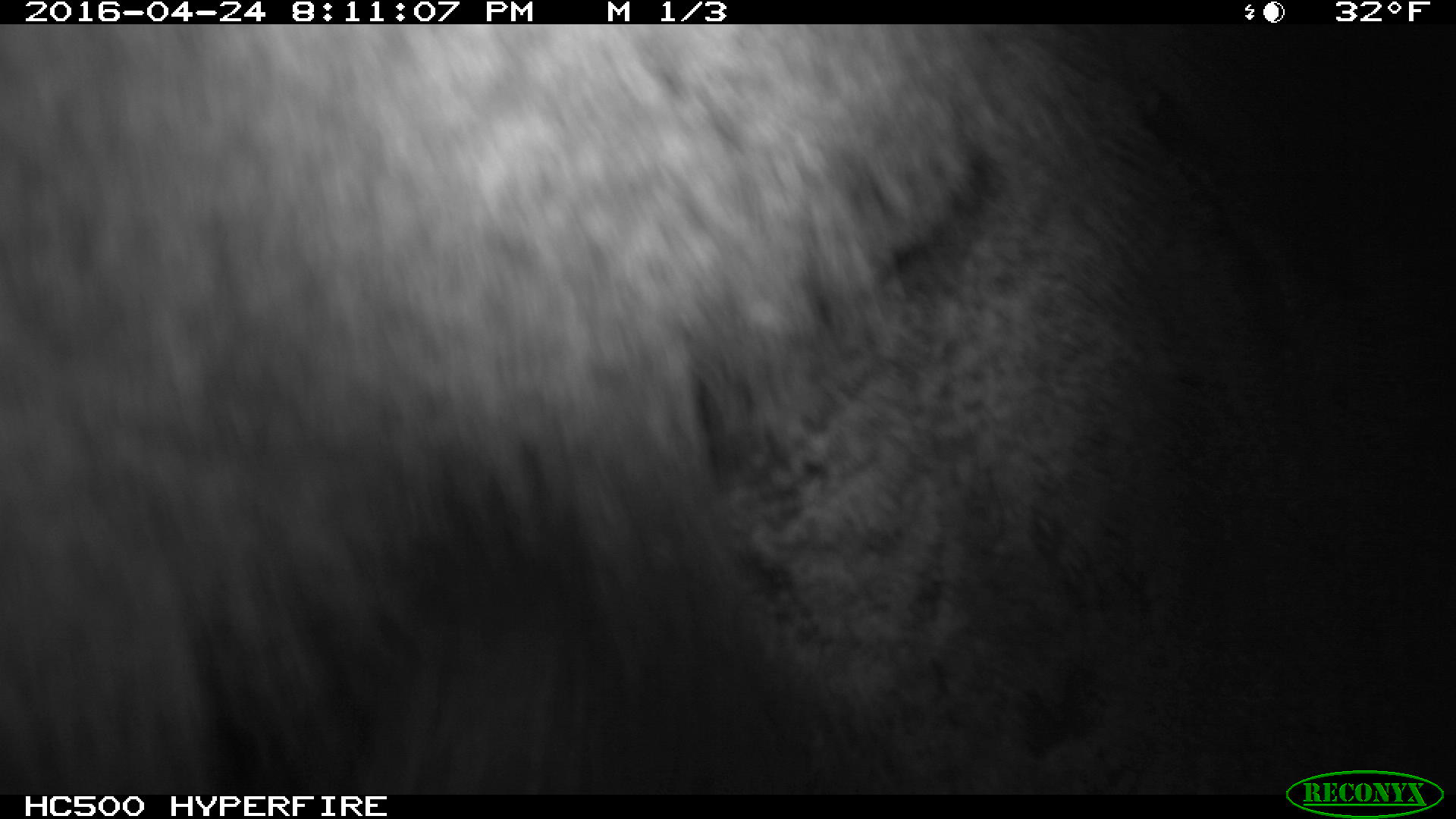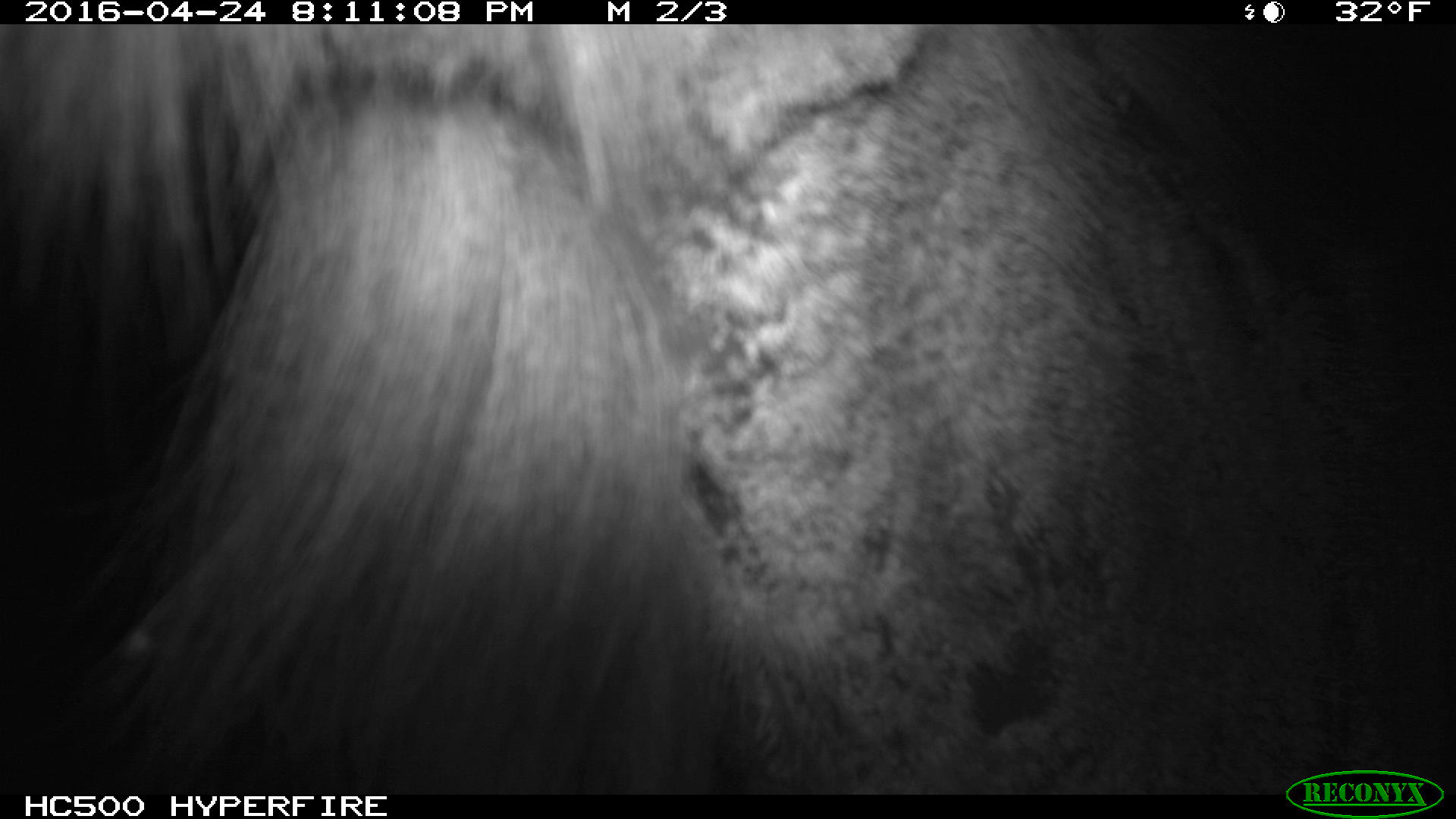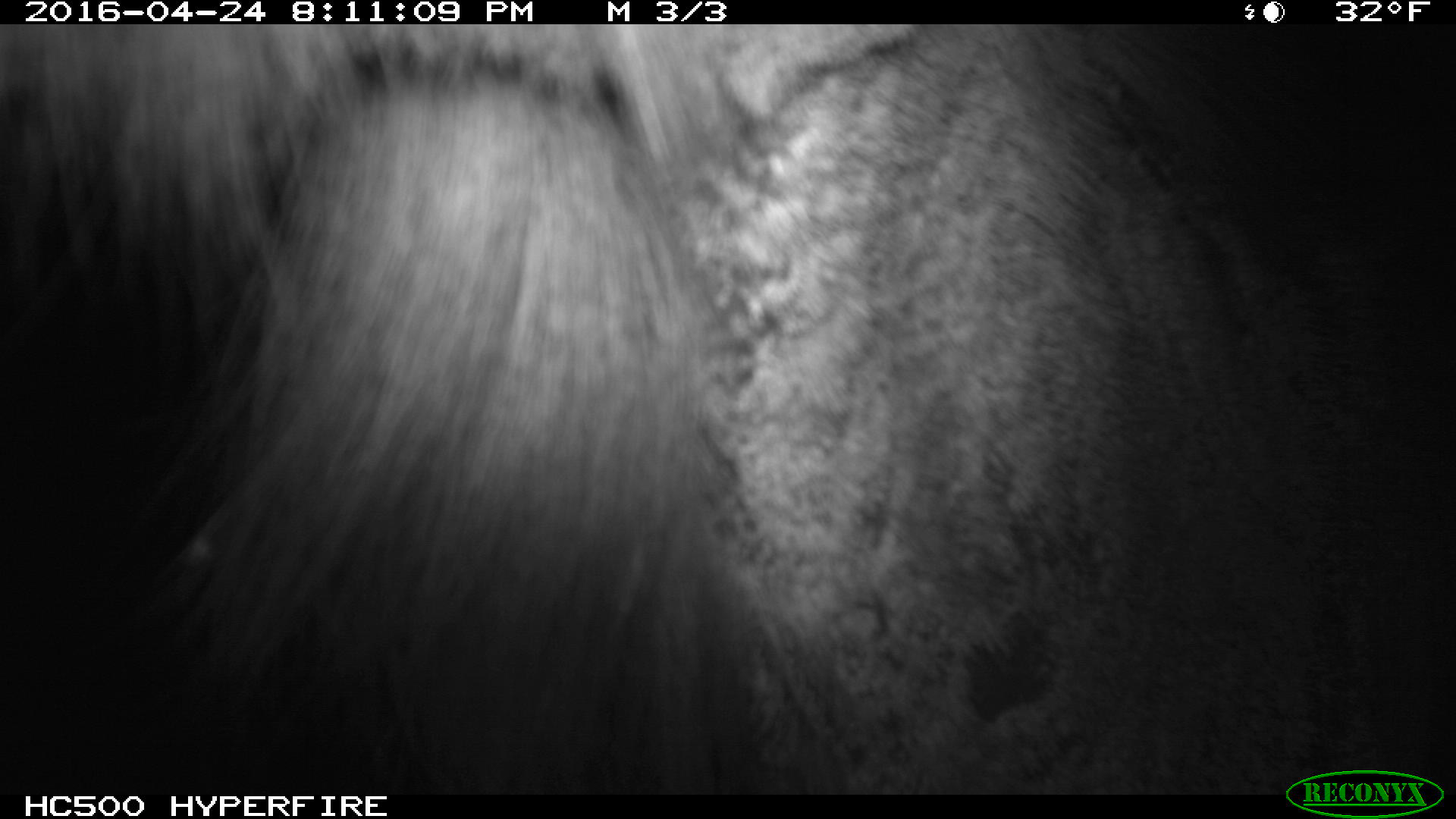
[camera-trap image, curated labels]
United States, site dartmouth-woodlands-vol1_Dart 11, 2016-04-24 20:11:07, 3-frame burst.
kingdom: Animalia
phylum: Chordata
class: Mammalia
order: Artiodactyla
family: Cervidae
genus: Alces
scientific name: Alces alces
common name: moose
Moose (Alces alces).